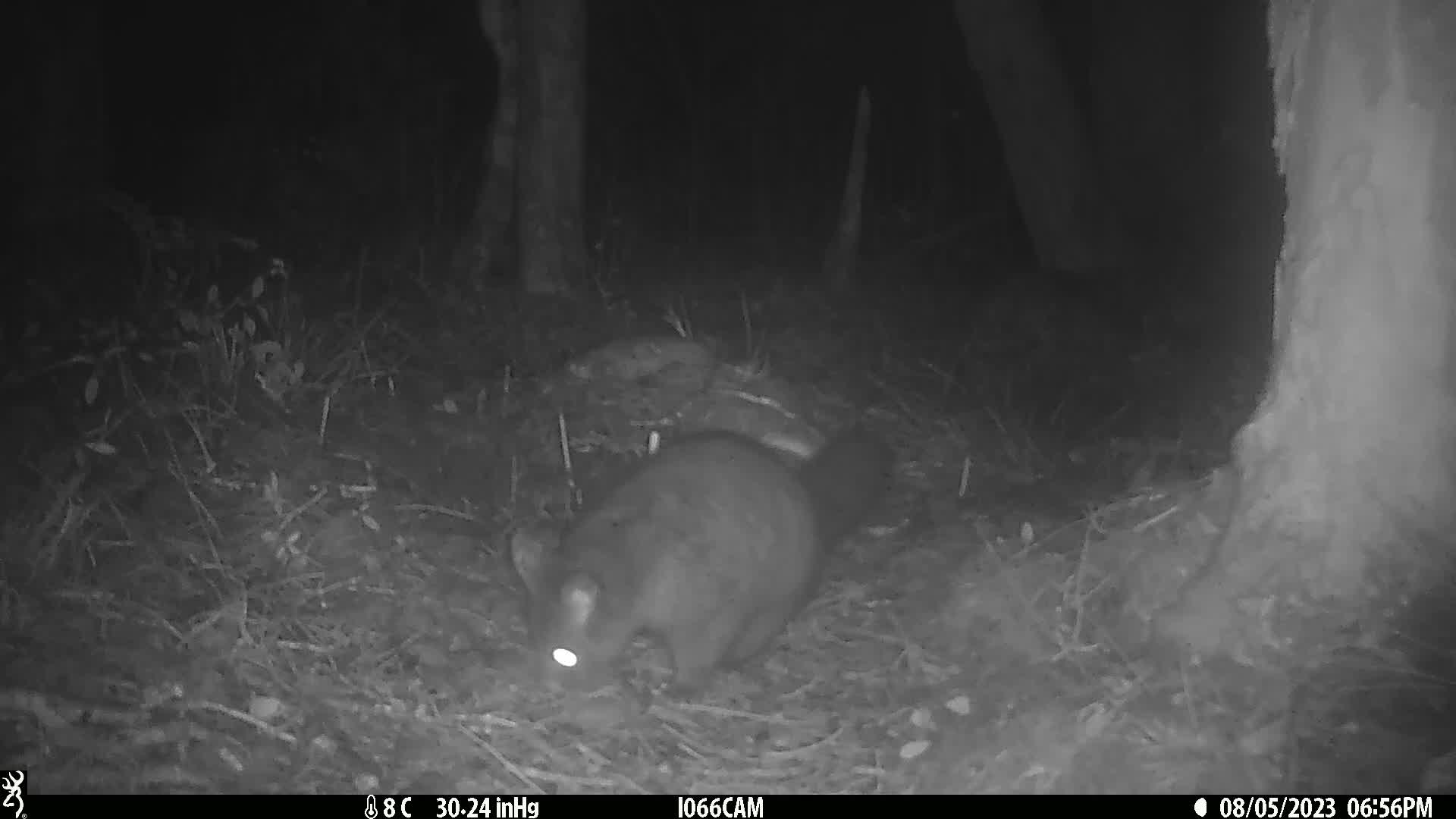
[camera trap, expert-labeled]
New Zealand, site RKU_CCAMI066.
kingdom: Animalia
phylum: Chordata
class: Mammalia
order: Diprotodontia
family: Phalangeridae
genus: Trichosurus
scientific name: Trichosurus vulpecula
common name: common brushtail possum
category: possum